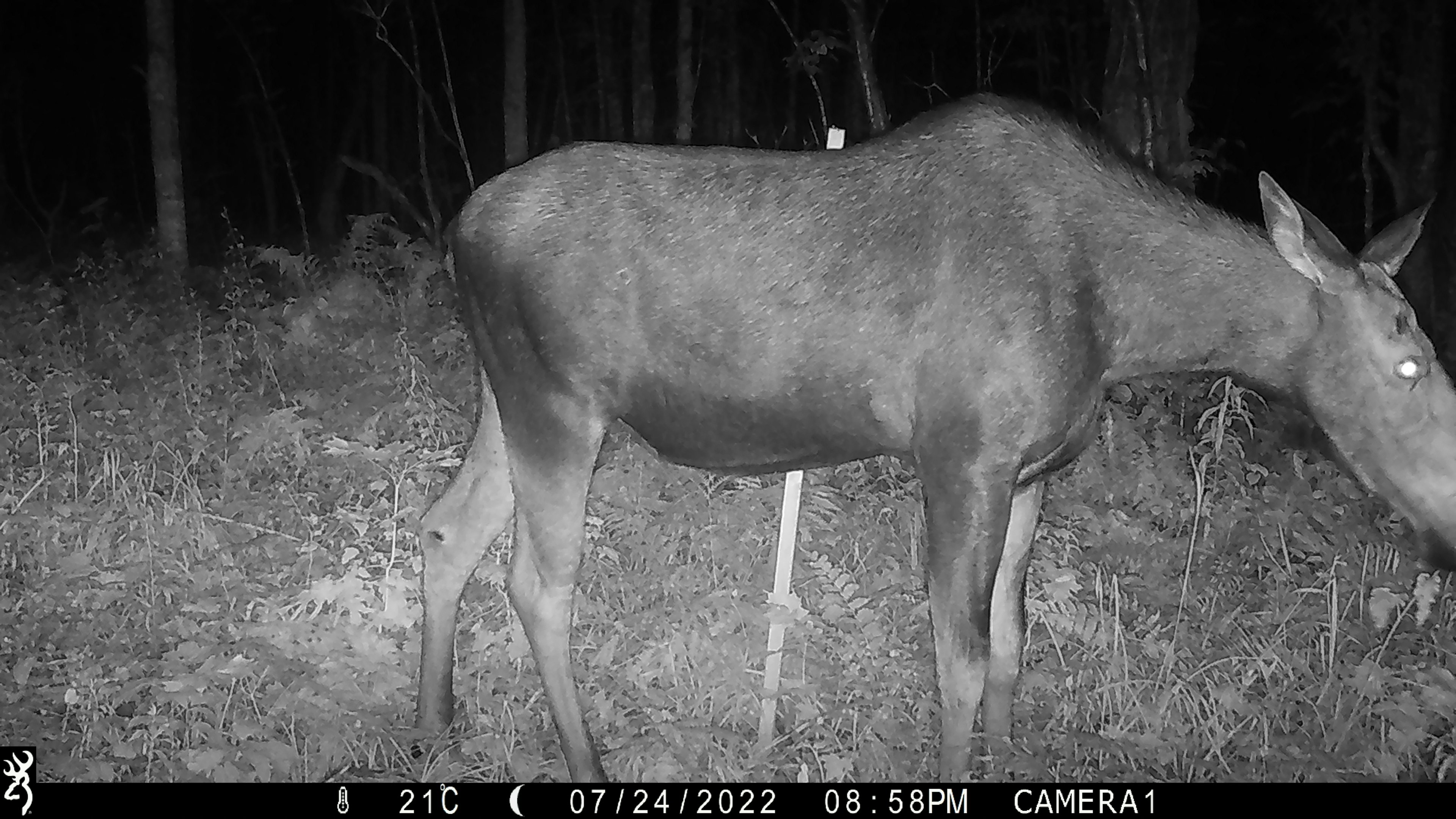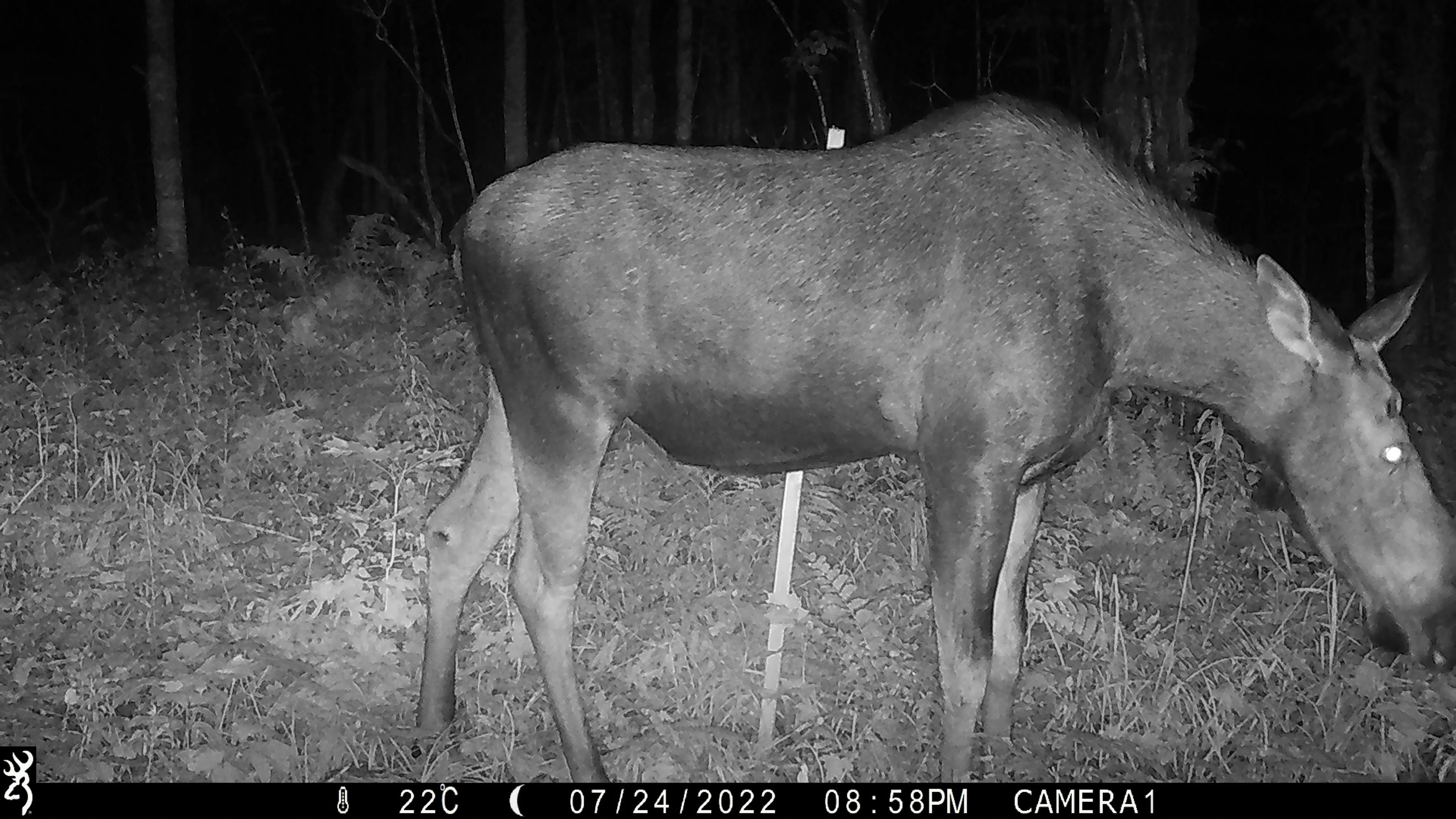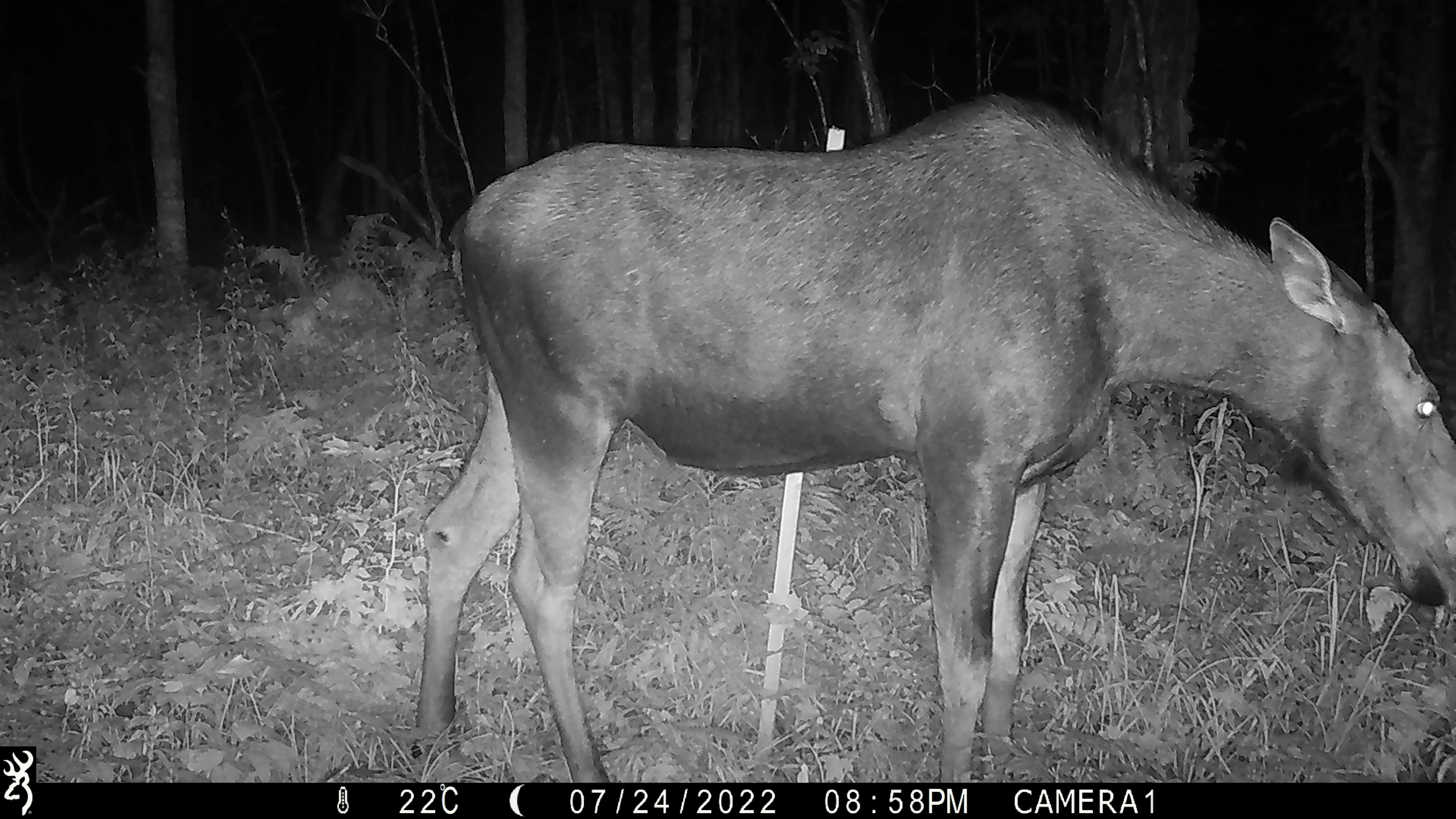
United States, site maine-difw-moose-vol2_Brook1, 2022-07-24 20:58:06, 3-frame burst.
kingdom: Animalia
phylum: Chordata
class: Mammalia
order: Artiodactyla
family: Cervidae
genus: Alces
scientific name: Alces alces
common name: moose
Moose (Alces alces).